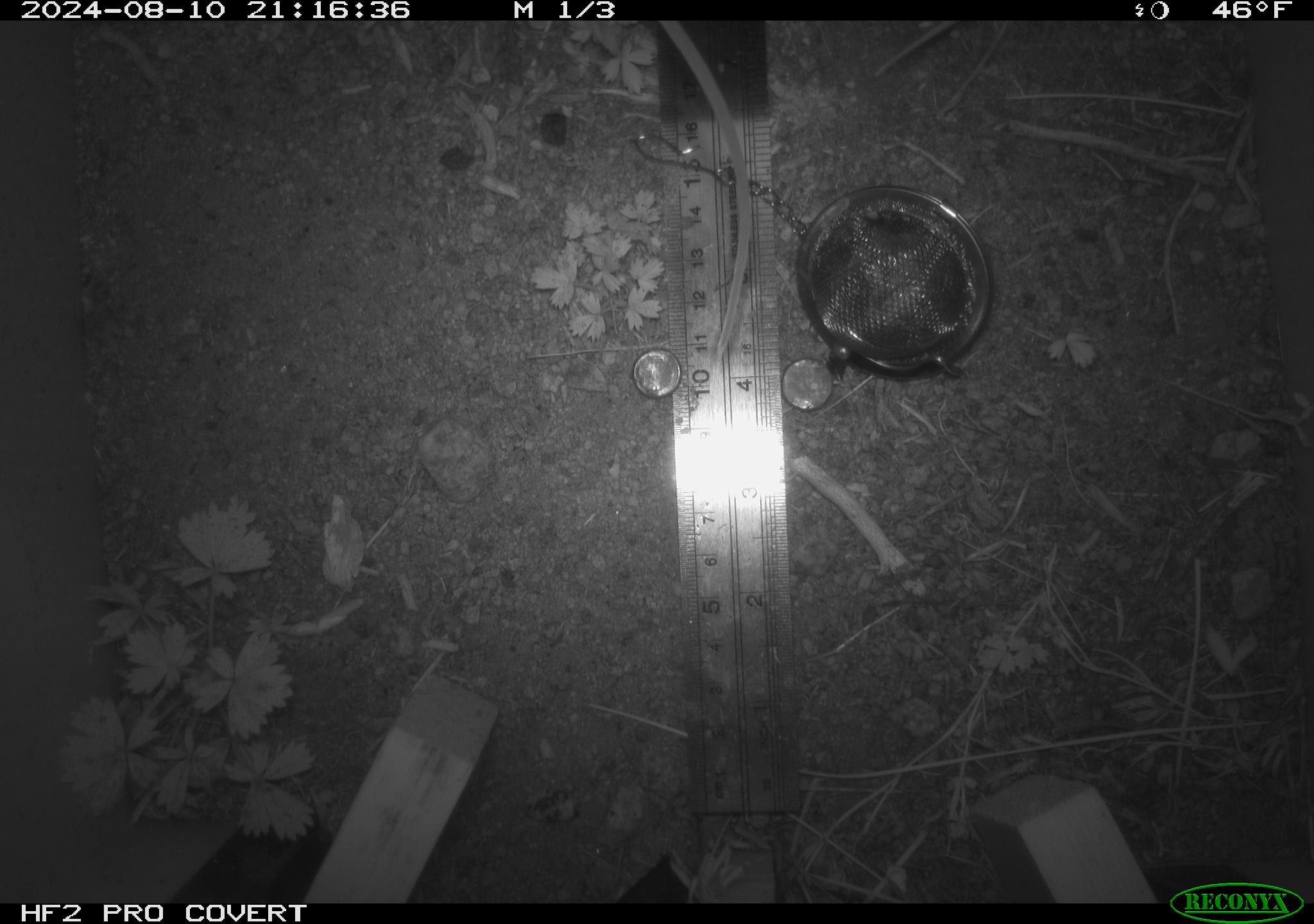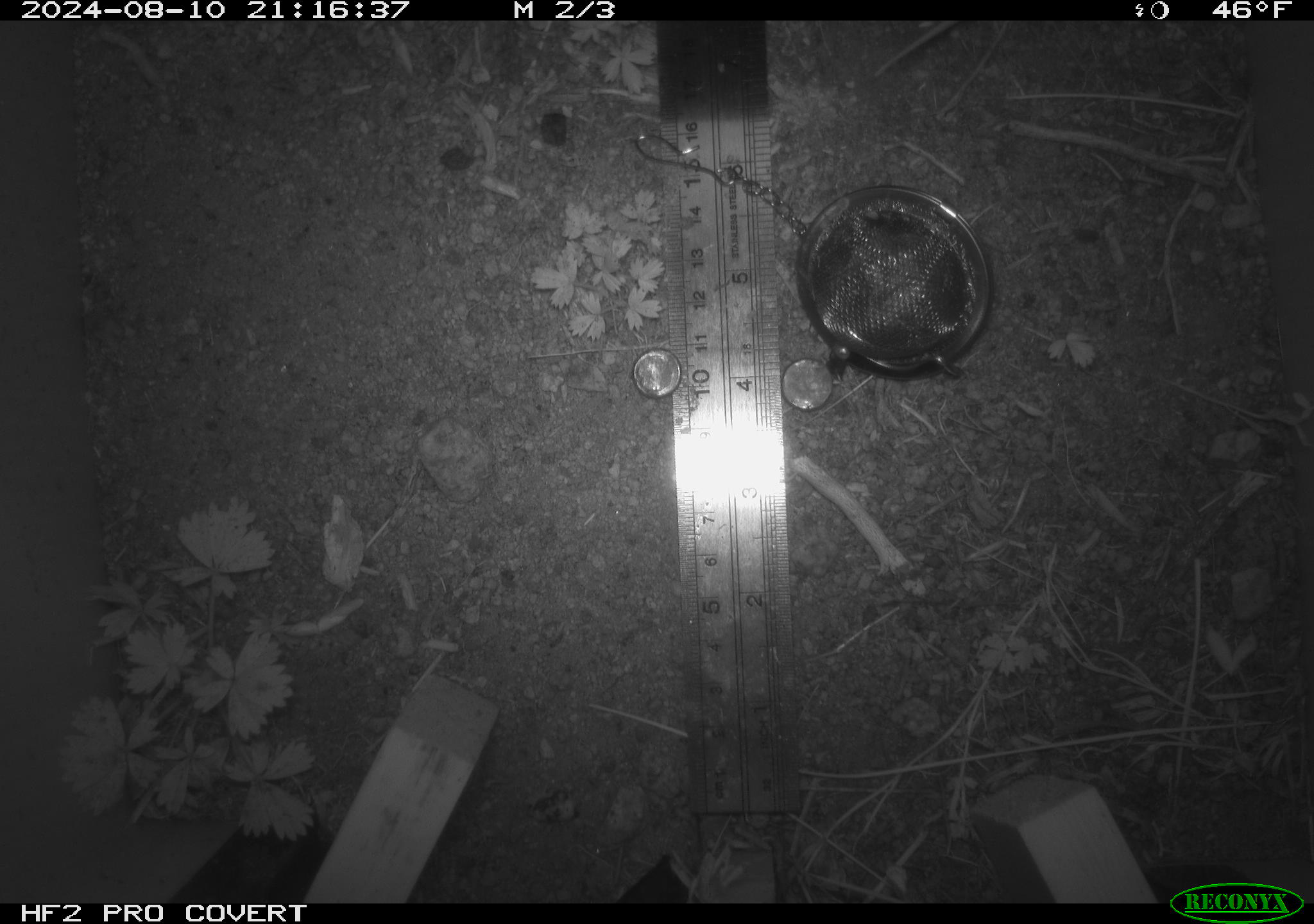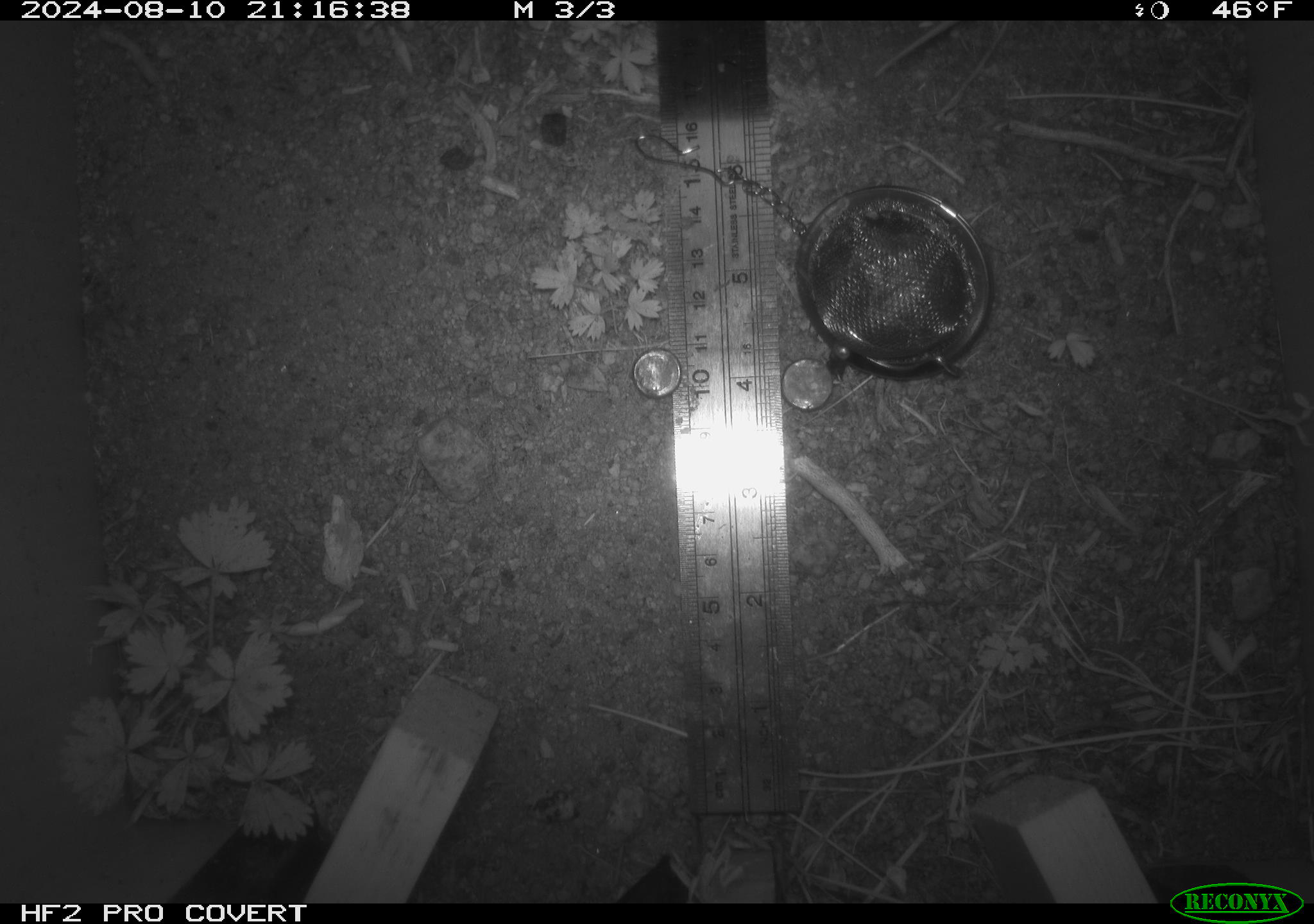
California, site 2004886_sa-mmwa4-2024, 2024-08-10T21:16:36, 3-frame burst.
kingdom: Animalia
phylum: Chordata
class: Mammalia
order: Rodentia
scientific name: Rodentia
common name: mouse species